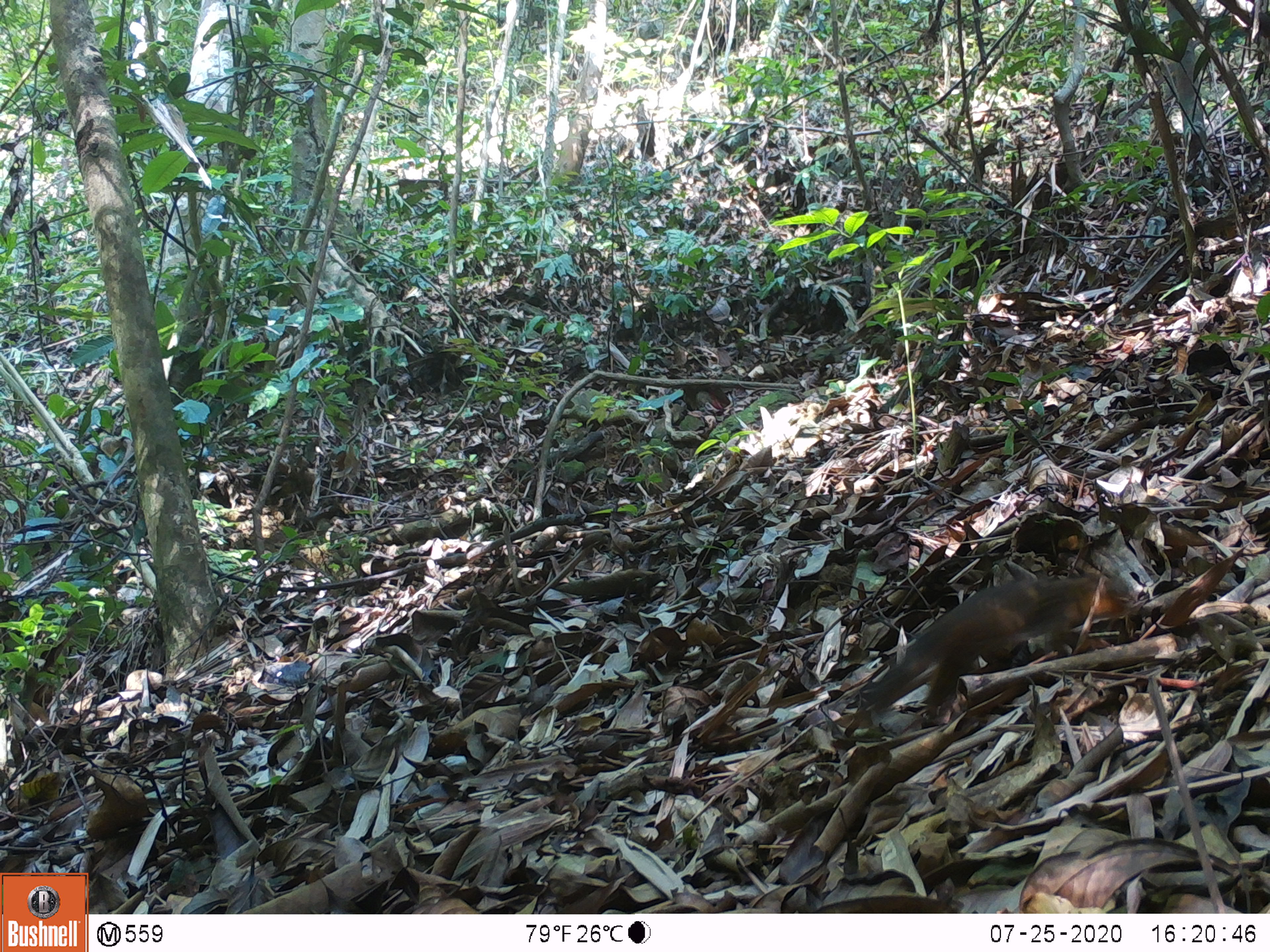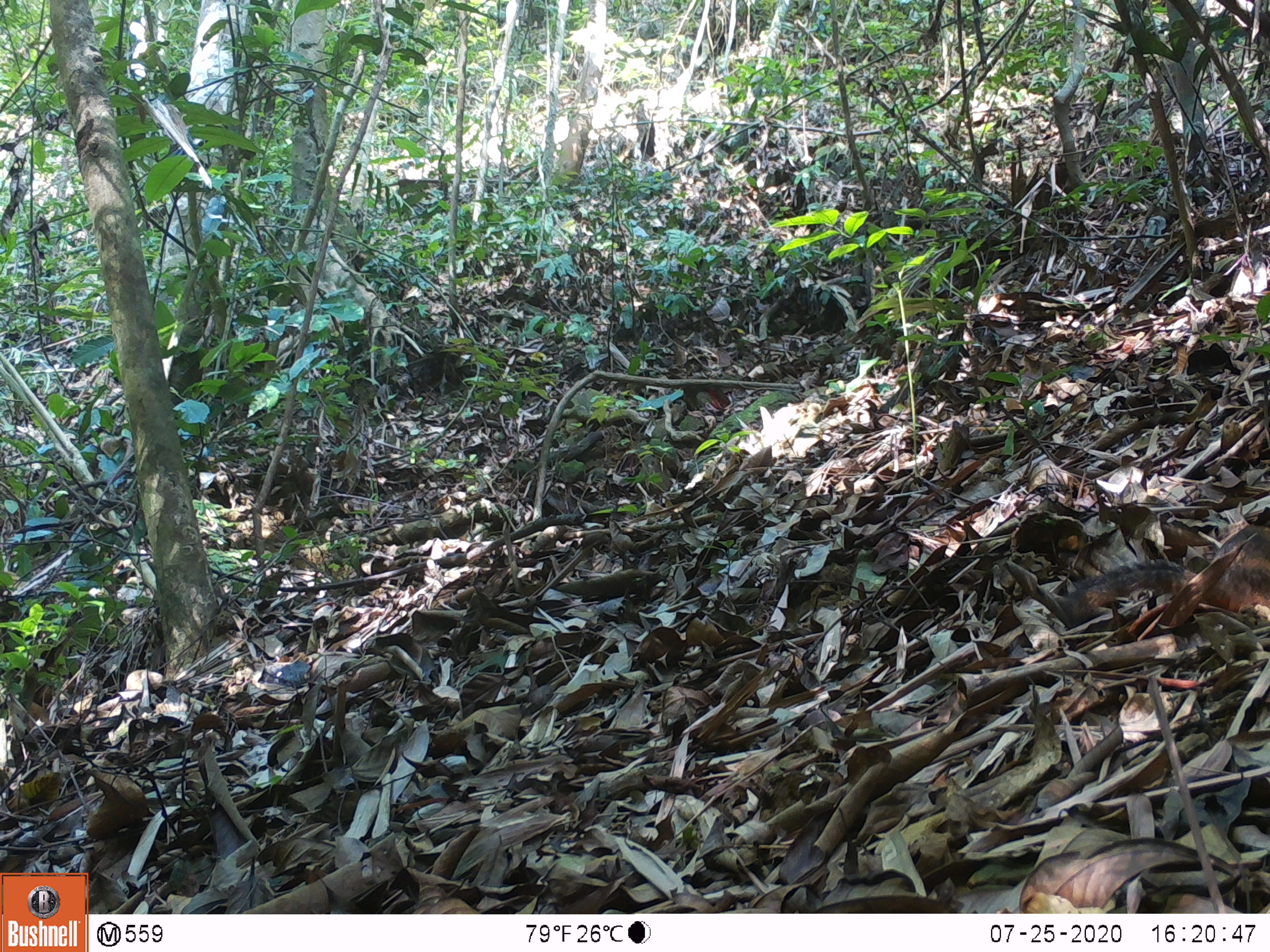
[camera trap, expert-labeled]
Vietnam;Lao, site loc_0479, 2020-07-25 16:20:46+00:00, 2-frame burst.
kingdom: Animalia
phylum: Chordata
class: Mammalia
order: Rodentia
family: Sciuridae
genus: Dremomys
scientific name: Dremomys rufigenis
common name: red-cheeked squirrel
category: red cheeked squirrel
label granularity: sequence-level